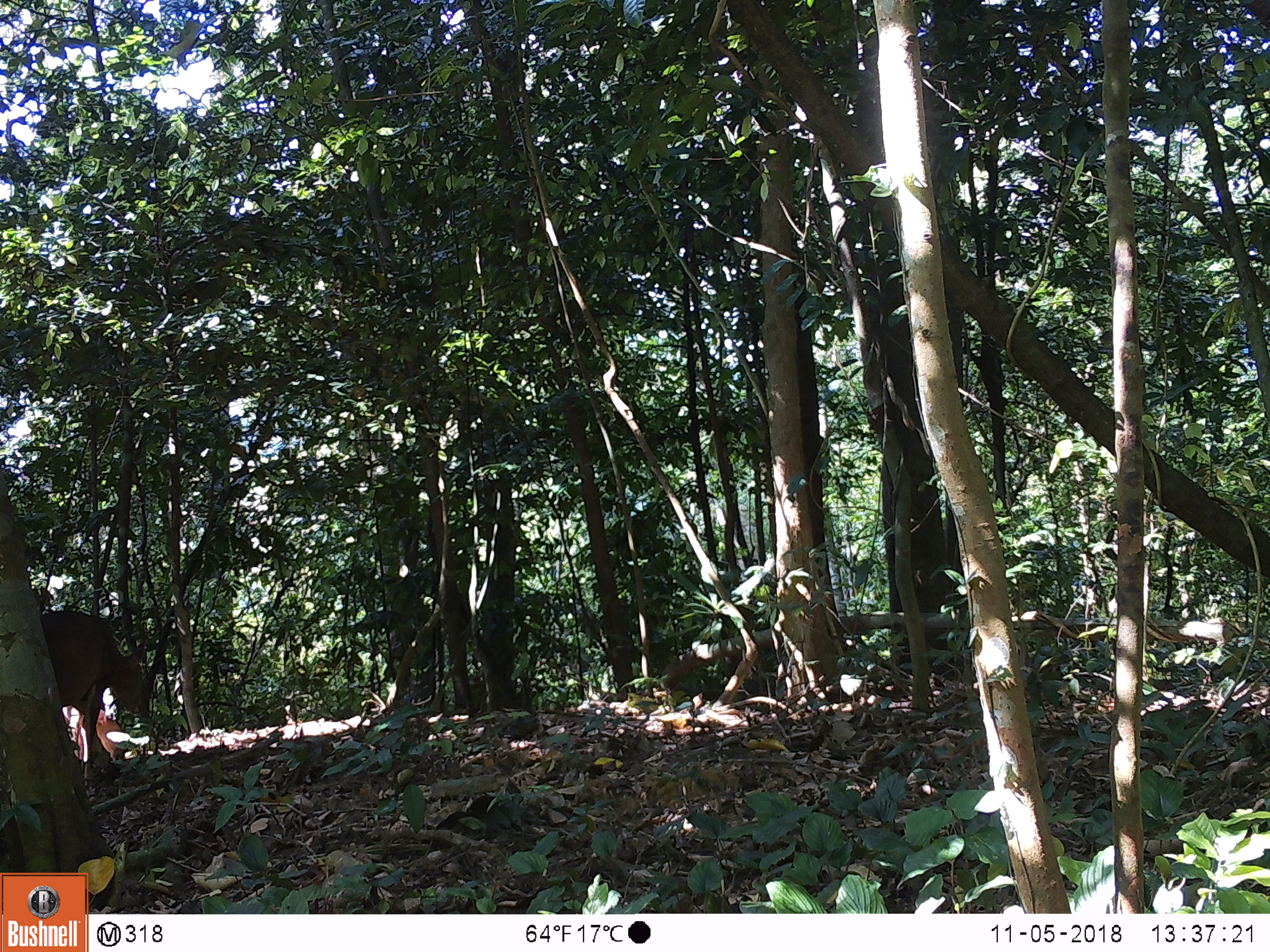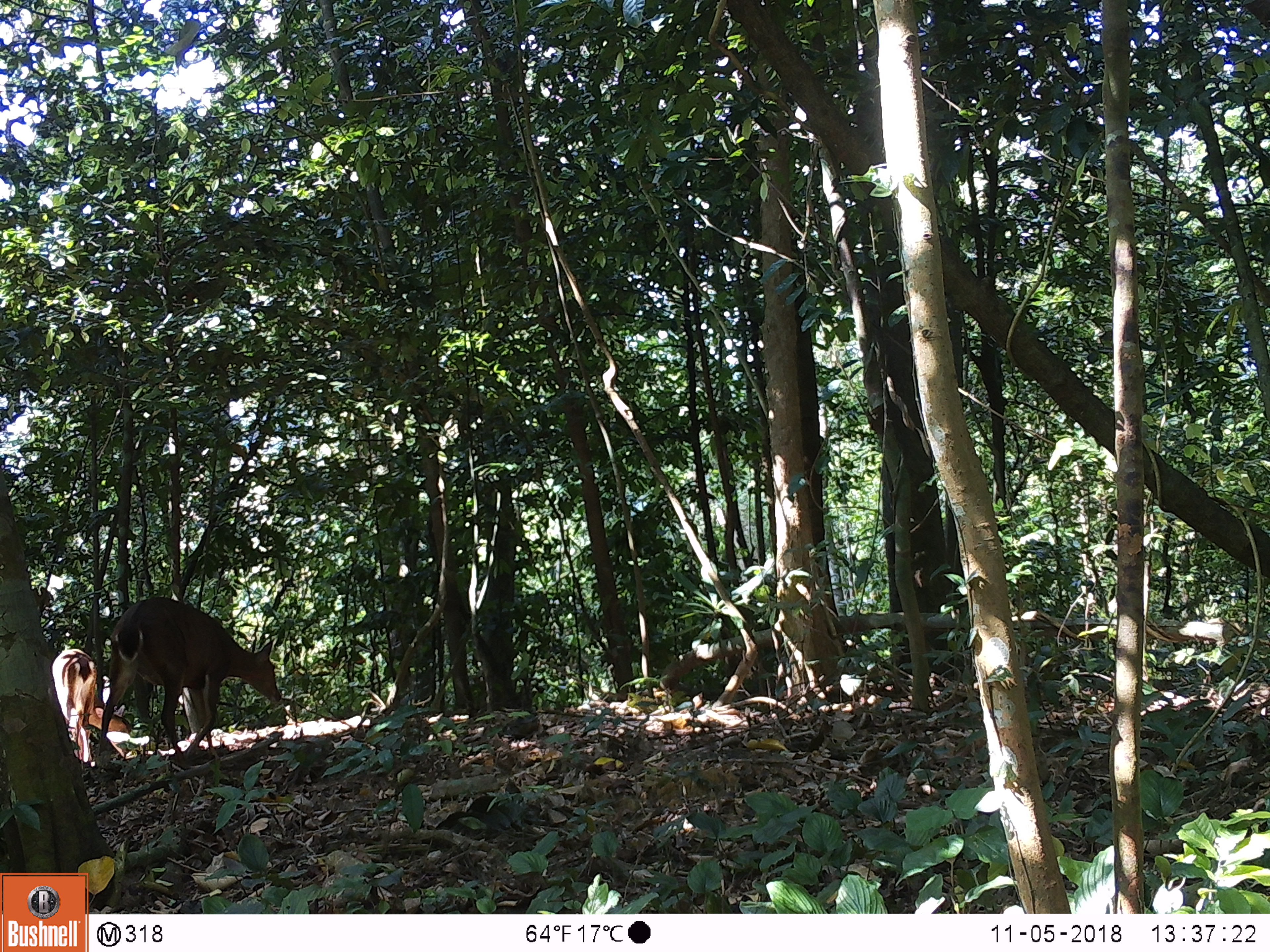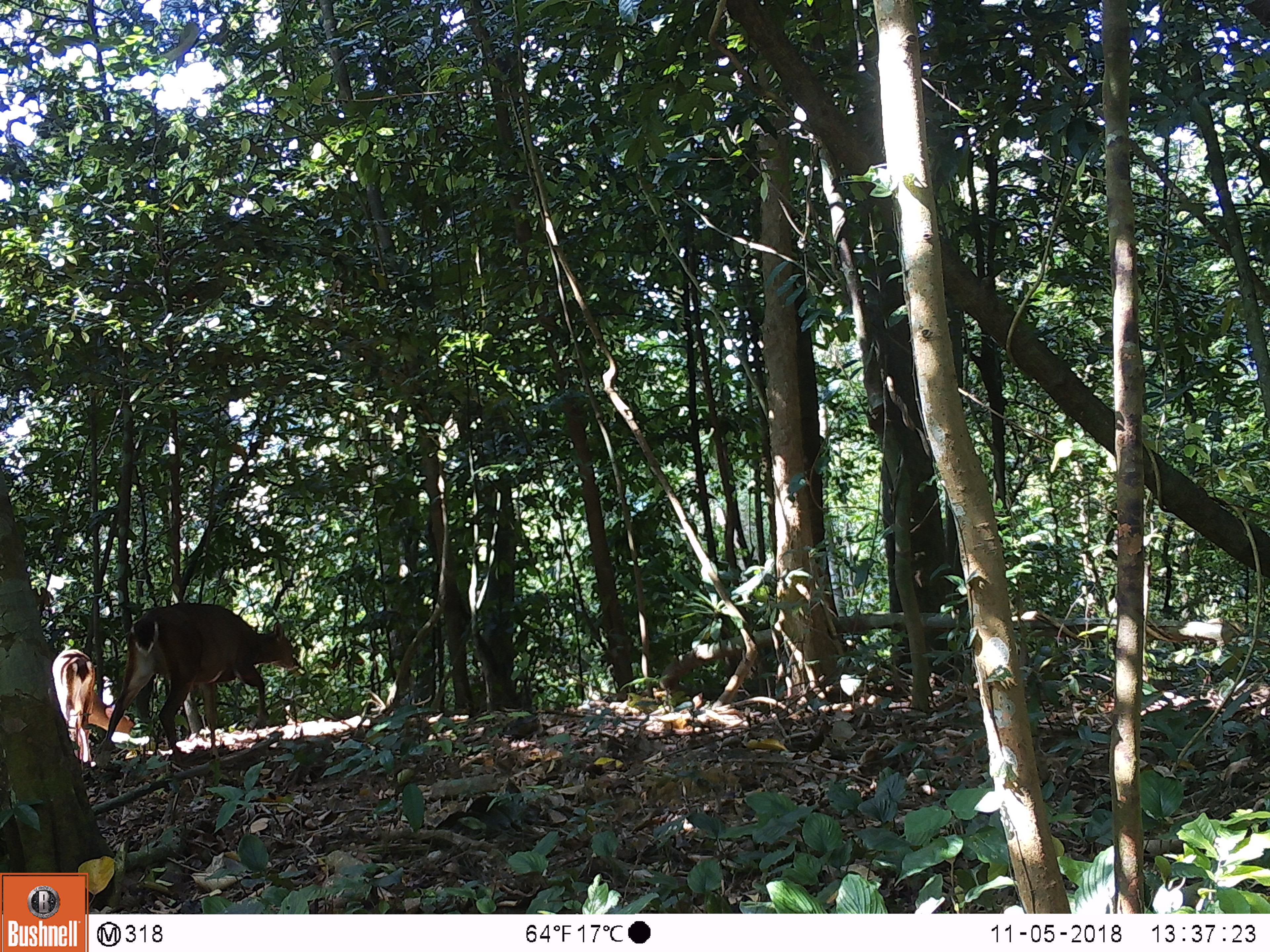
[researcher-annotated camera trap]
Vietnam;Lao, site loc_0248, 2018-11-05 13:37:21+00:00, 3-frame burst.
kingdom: Animalia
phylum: Chordata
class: Mammalia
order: Artiodactyla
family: Cervidae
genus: Muntiacus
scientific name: Muntiacus vuquangensis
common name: large-antlered muntjac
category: large antlered muntjac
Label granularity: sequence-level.